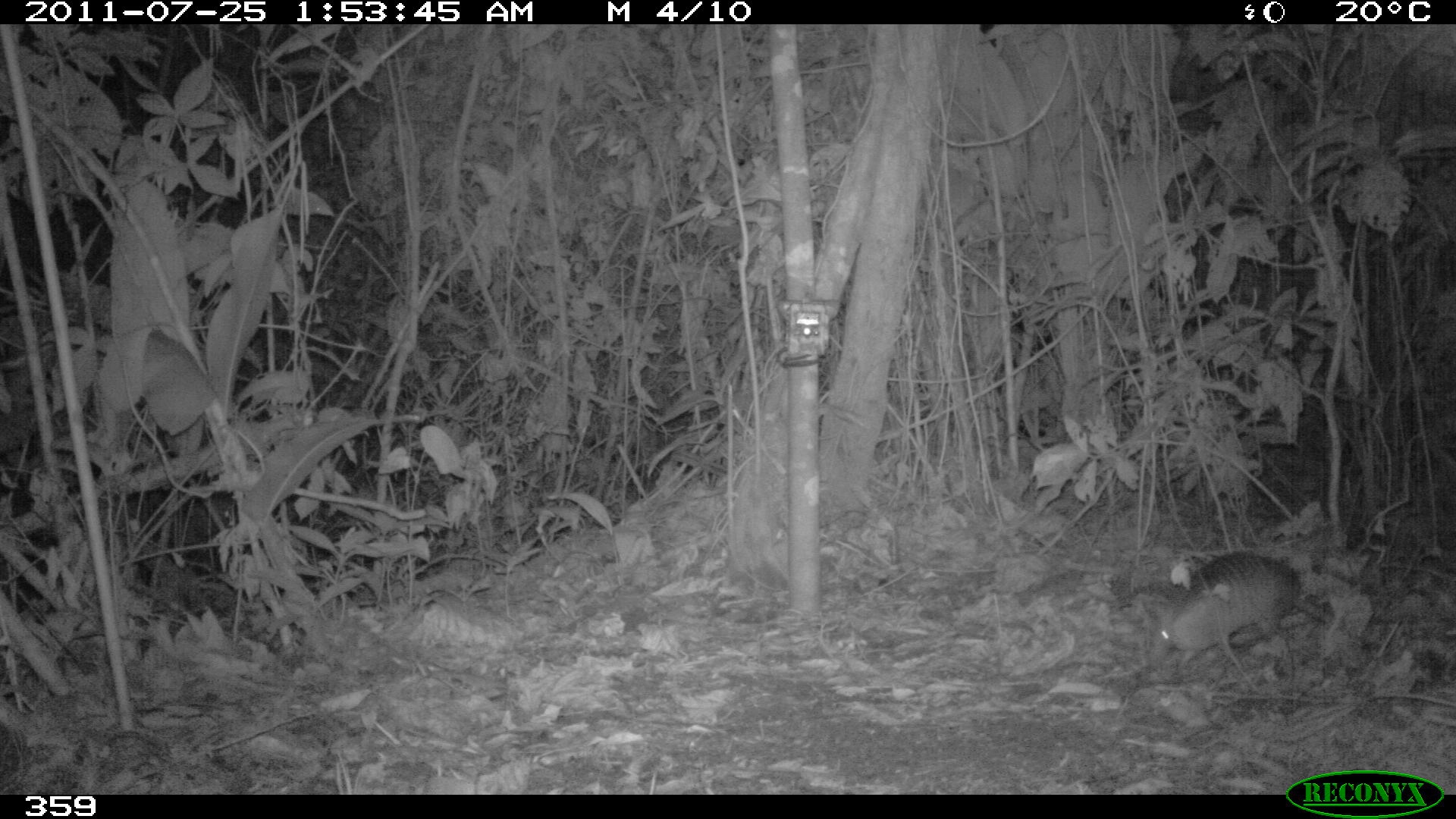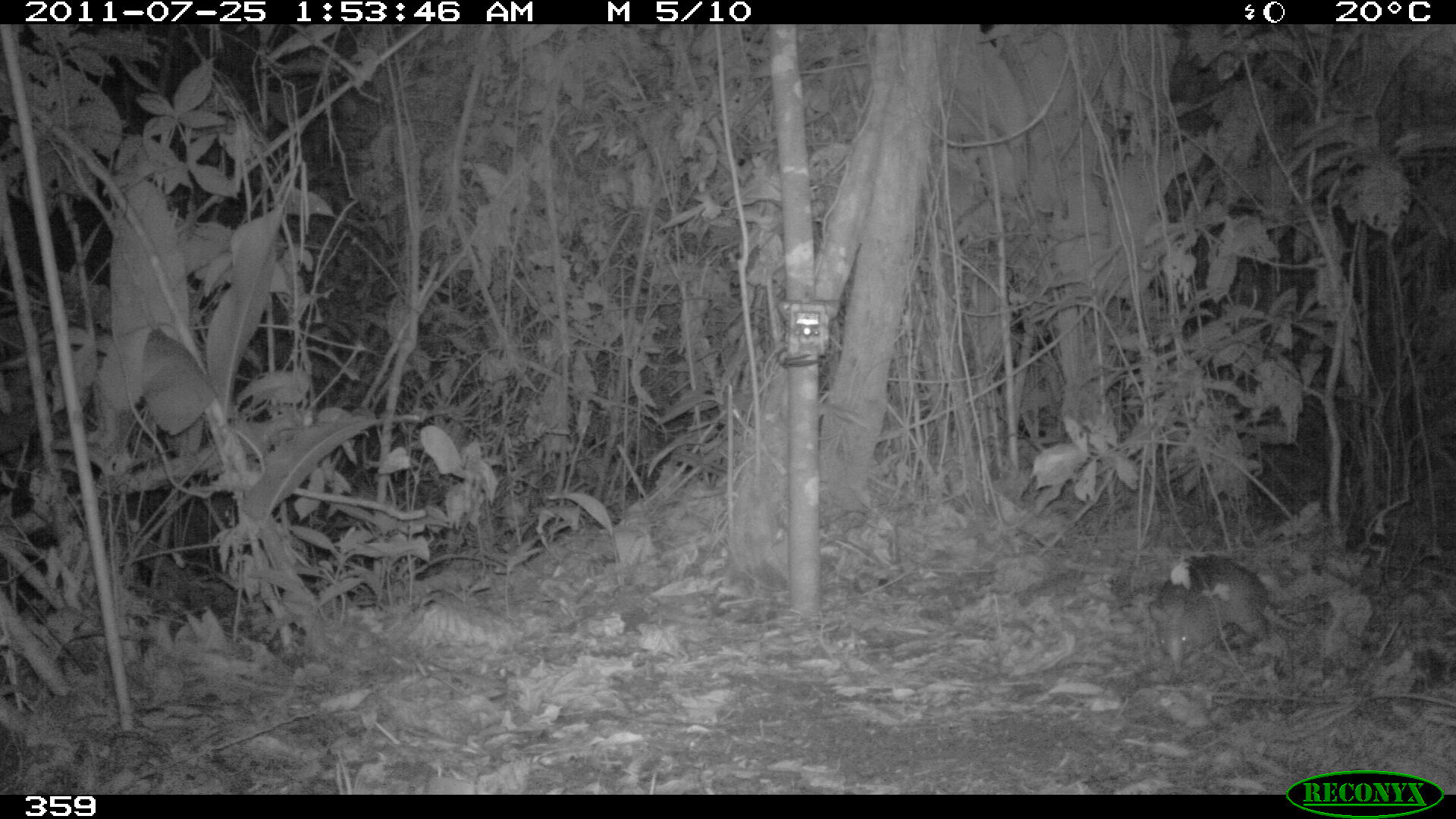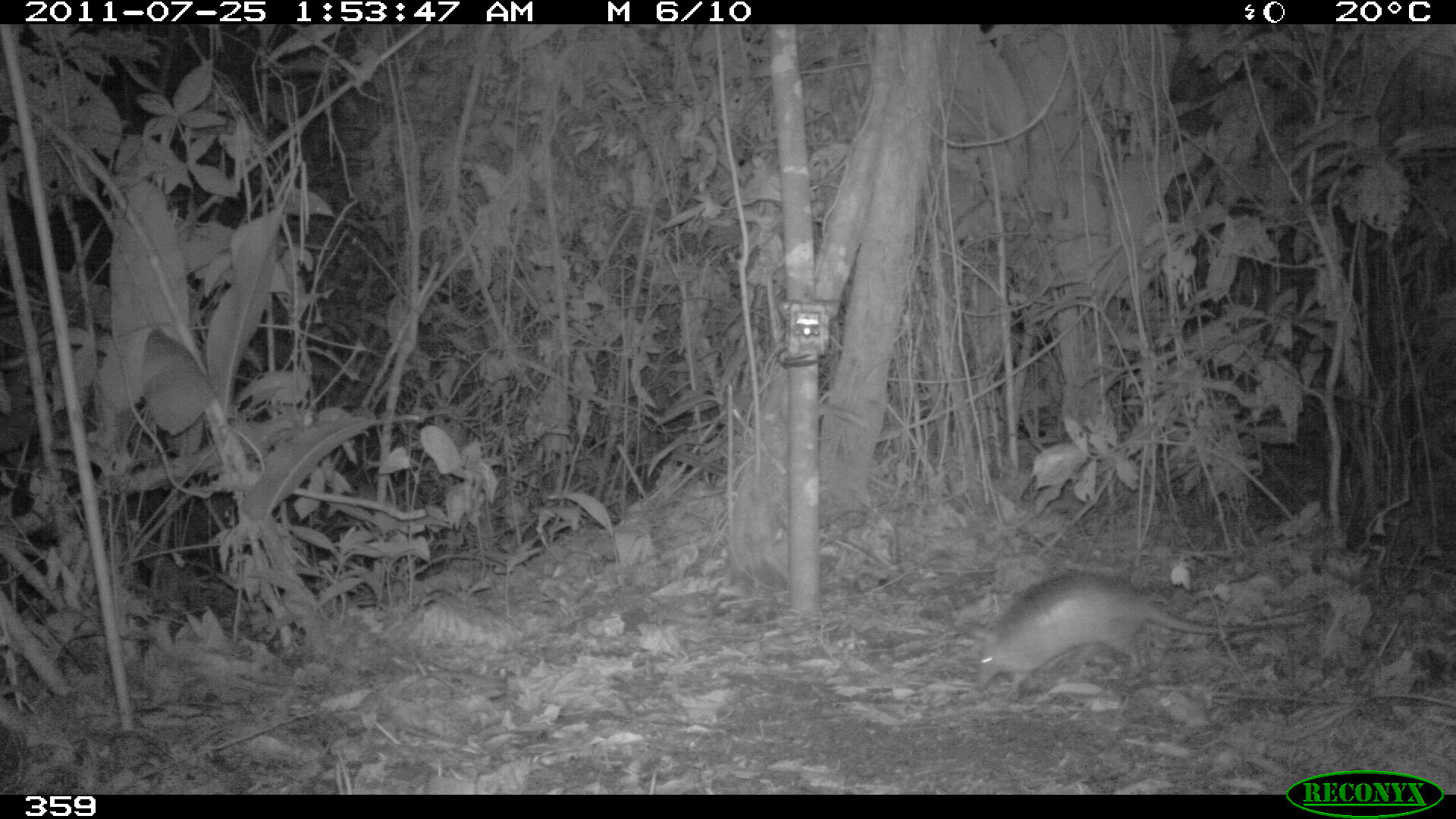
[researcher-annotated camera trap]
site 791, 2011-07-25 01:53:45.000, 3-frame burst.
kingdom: Animalia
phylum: Chordata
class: Mammalia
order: Cingulata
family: Dasypodidae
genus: Dasypus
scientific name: Dasypus novemcinctus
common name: nine-banded armadillo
Dasypus novemcinctus (nine-banded armadillo).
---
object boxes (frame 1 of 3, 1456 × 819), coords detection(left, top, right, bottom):
dasypus novemcinctus: detection(1144, 552, 1333, 662)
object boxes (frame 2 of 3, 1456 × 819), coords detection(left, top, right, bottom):
dasypus novemcinctus: detection(1144, 552, 1301, 658)